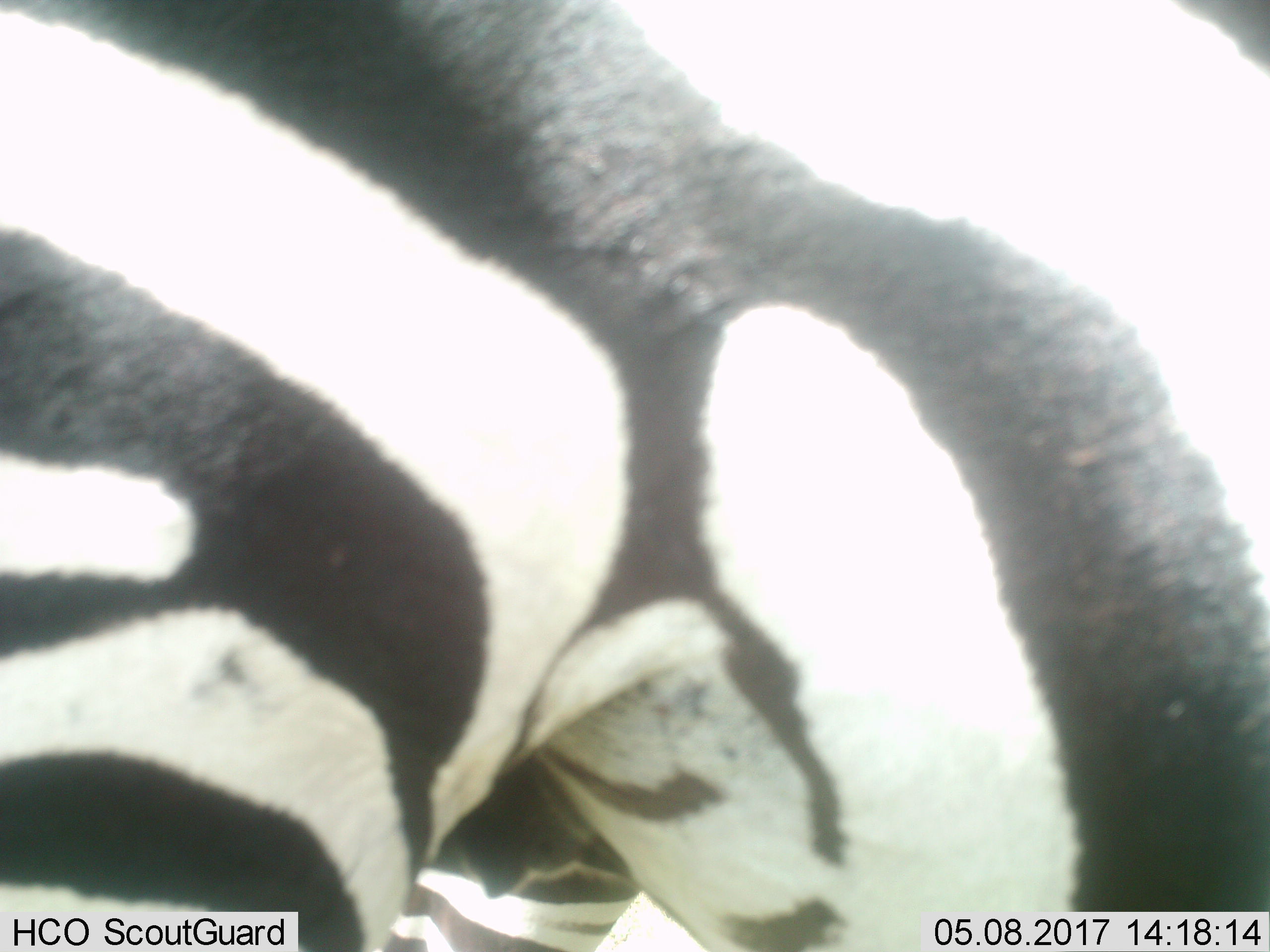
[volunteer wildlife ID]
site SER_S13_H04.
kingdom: Animalia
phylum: Chordata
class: Mammalia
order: Perissodactyla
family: Equidae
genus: Equus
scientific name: Equus quagga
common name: plains zebra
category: zebraplains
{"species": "zebraplains (plains zebra) (Equus quagga)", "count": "1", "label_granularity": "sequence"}